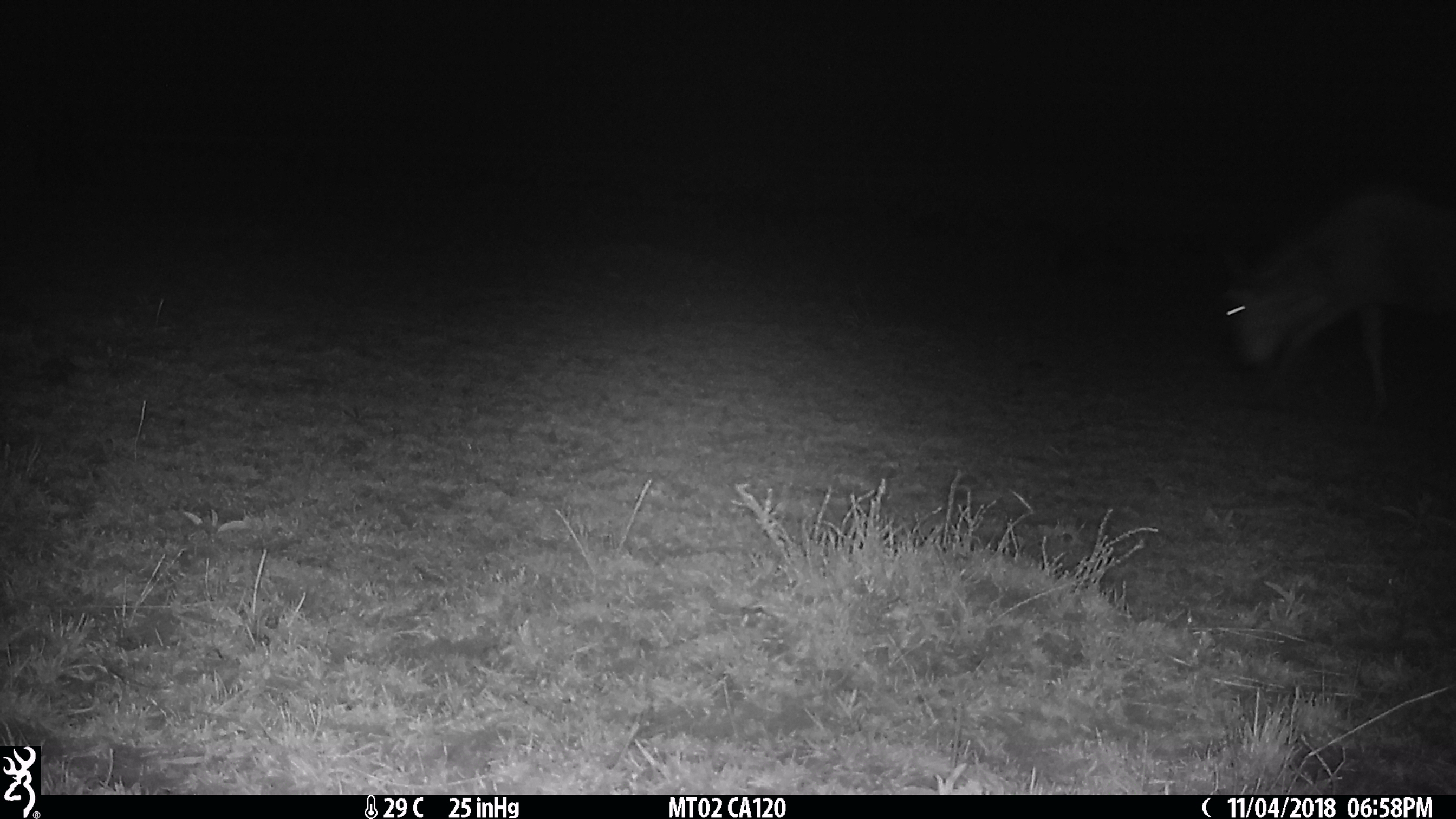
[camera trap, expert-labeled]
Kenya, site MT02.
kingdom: Animalia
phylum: Chordata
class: Mammalia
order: Artiodactyla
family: Bovidae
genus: Connochaetes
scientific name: Connochaetes taurinus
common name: blue wildebeest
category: wildebeest